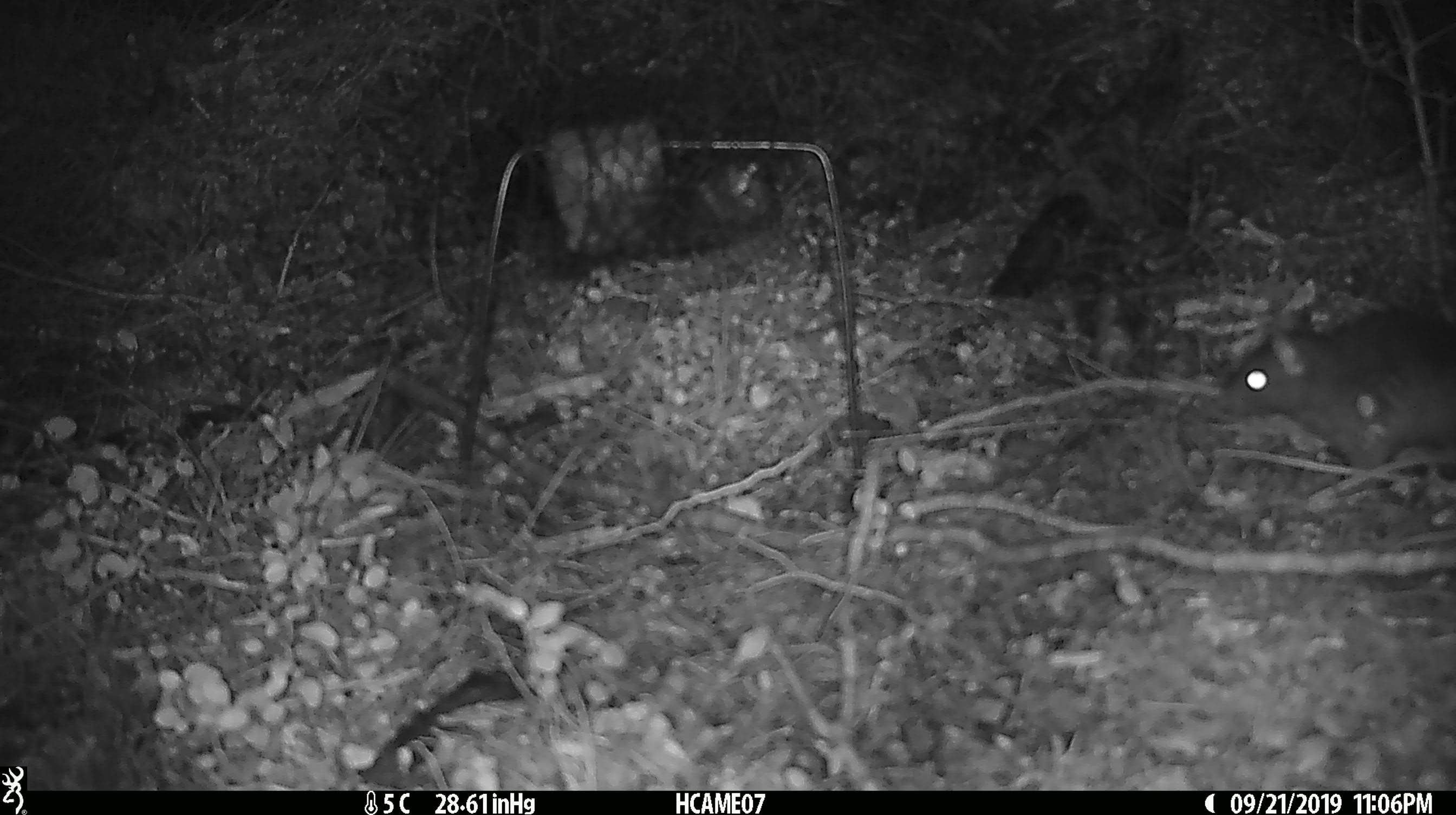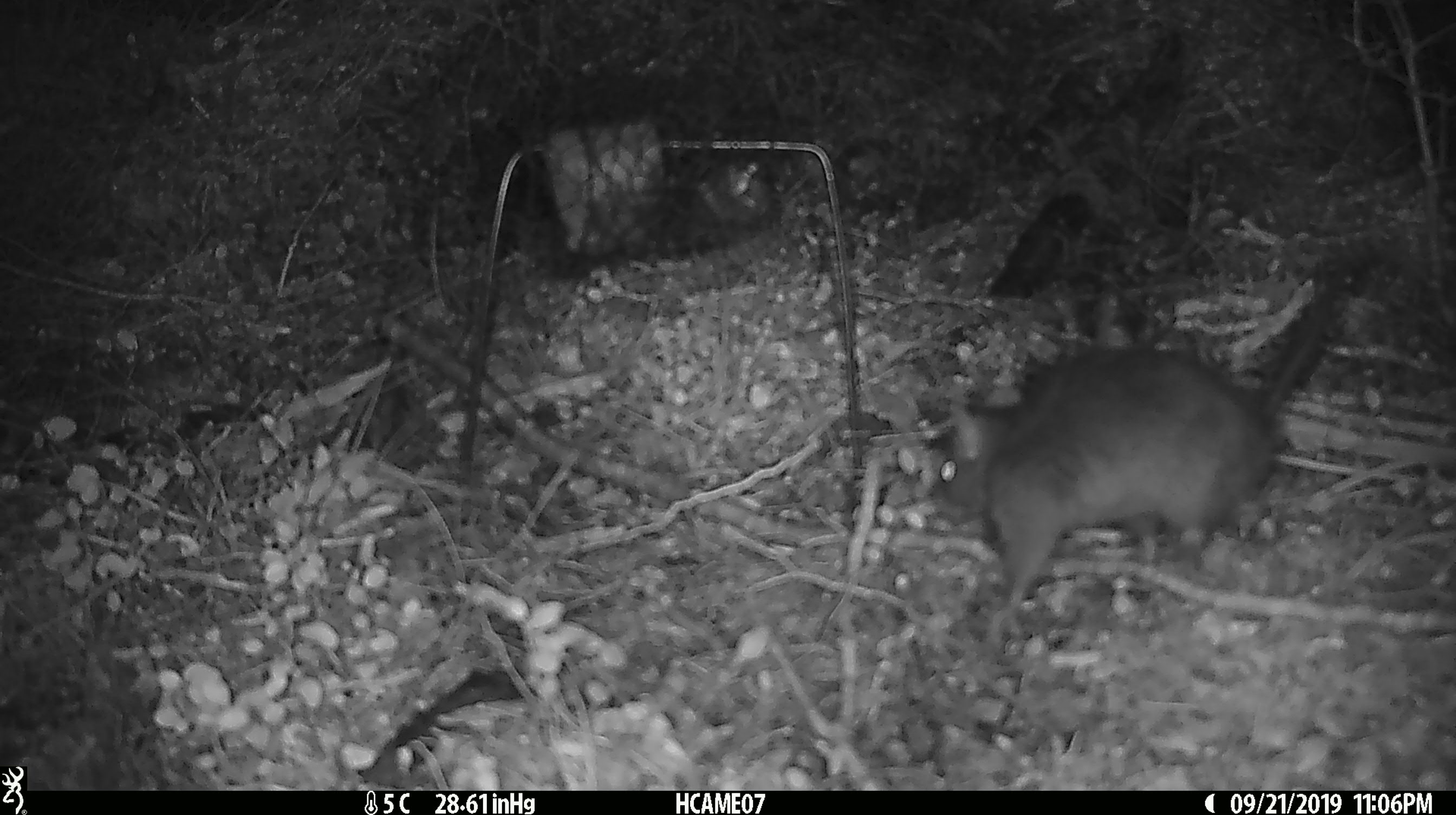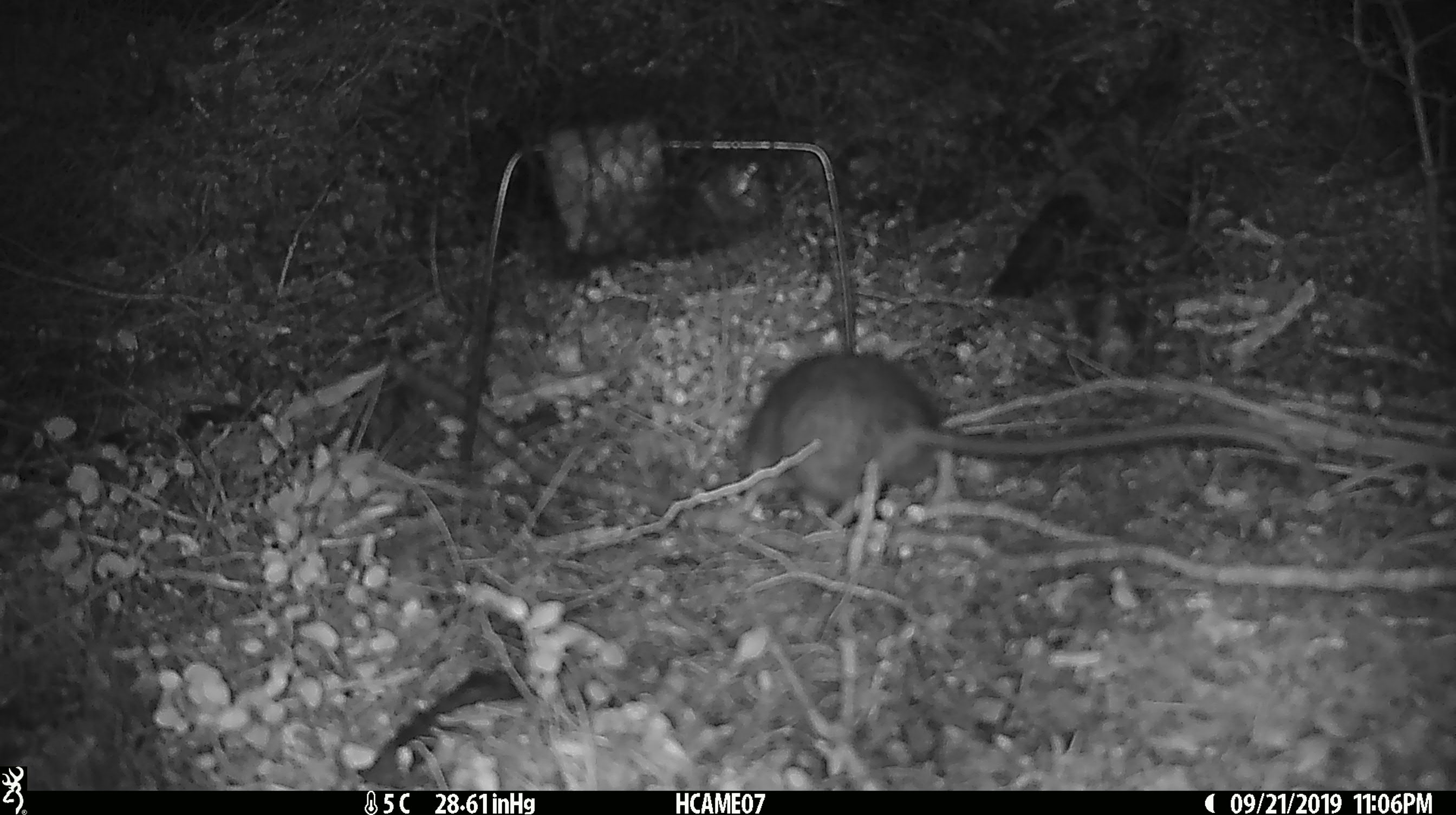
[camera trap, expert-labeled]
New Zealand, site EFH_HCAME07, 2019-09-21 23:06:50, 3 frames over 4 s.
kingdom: Animalia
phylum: Chordata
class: Mammalia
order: Rodentia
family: Muridae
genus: Rattus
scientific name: Rattus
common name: rat